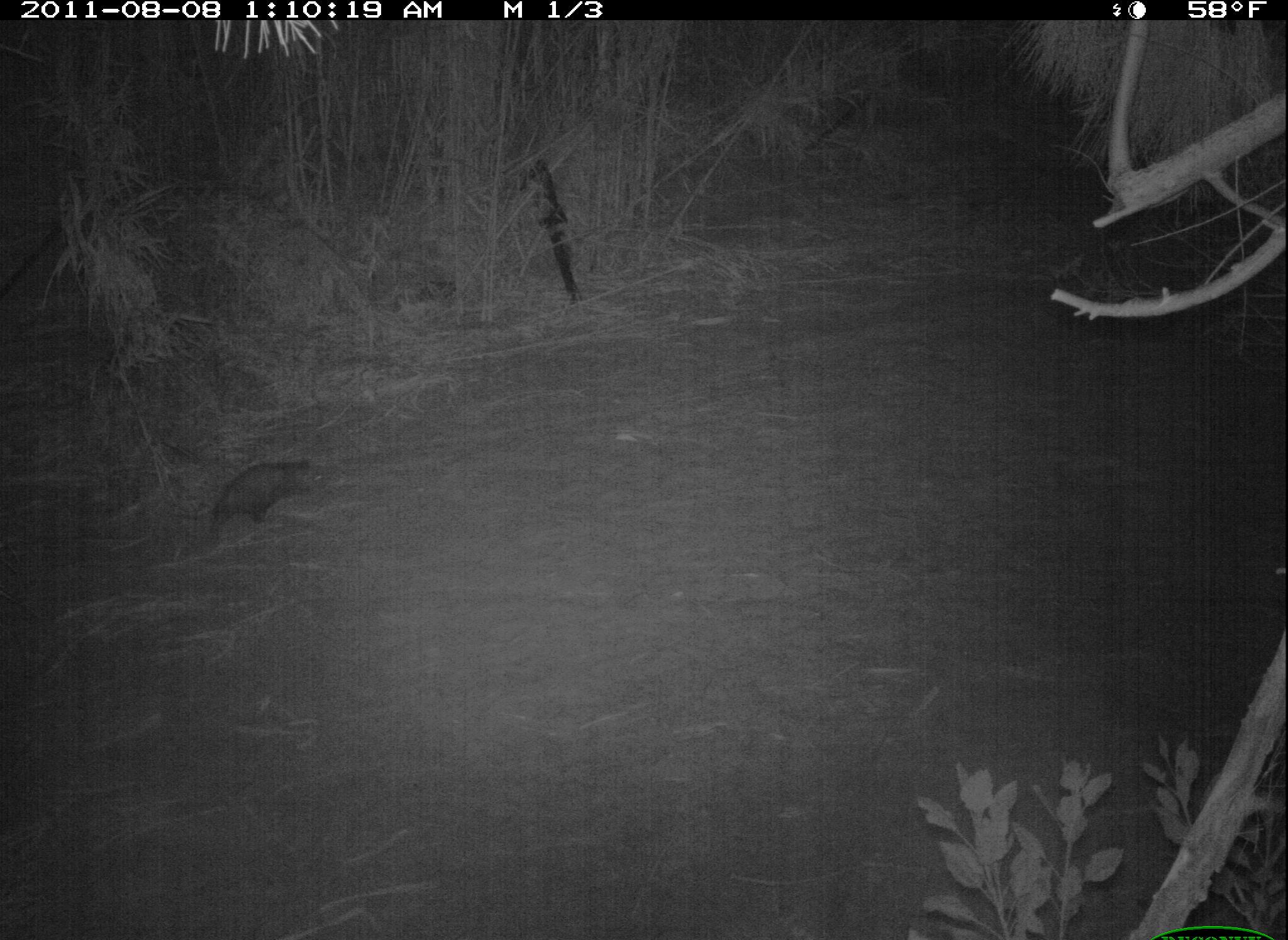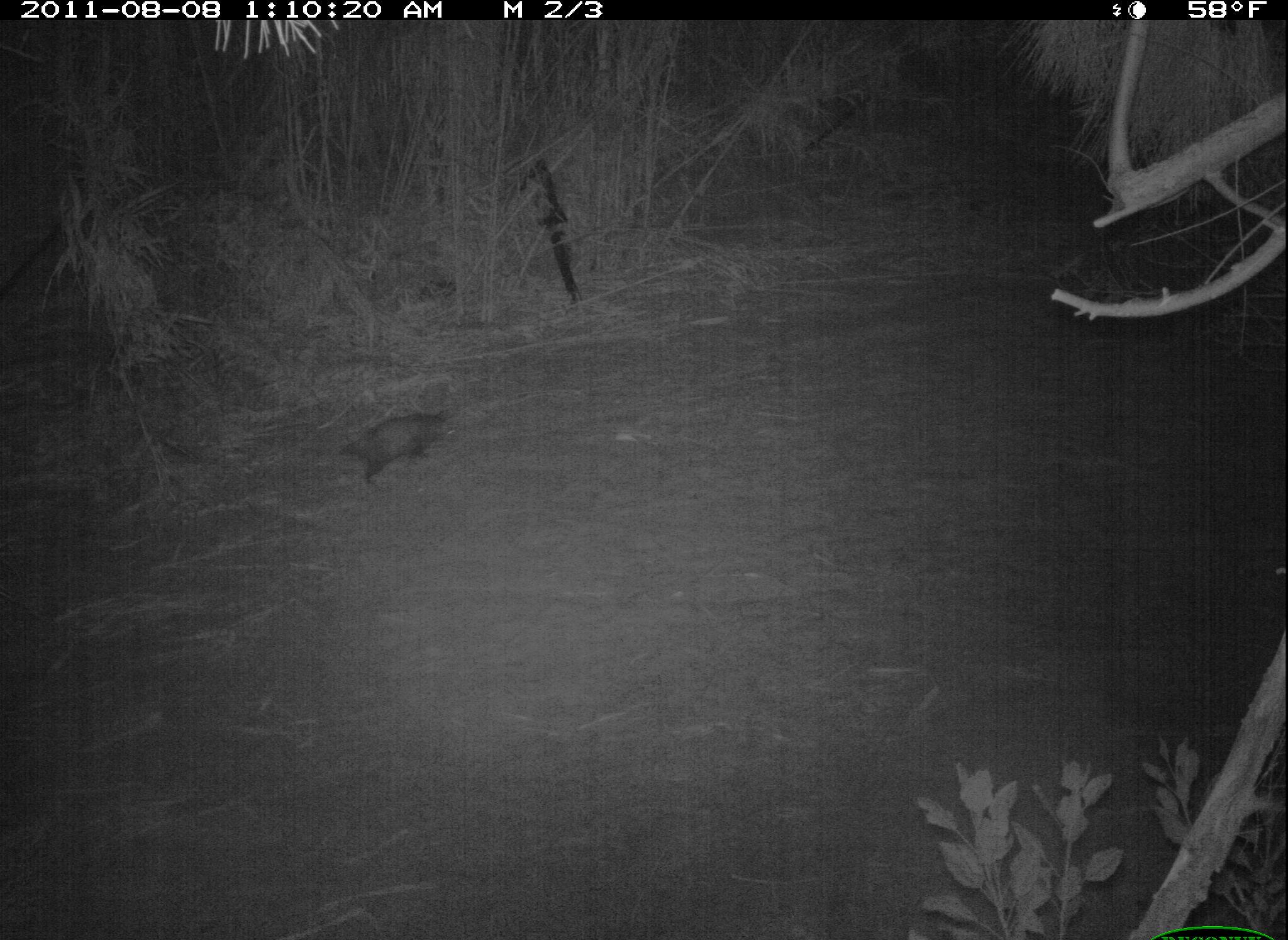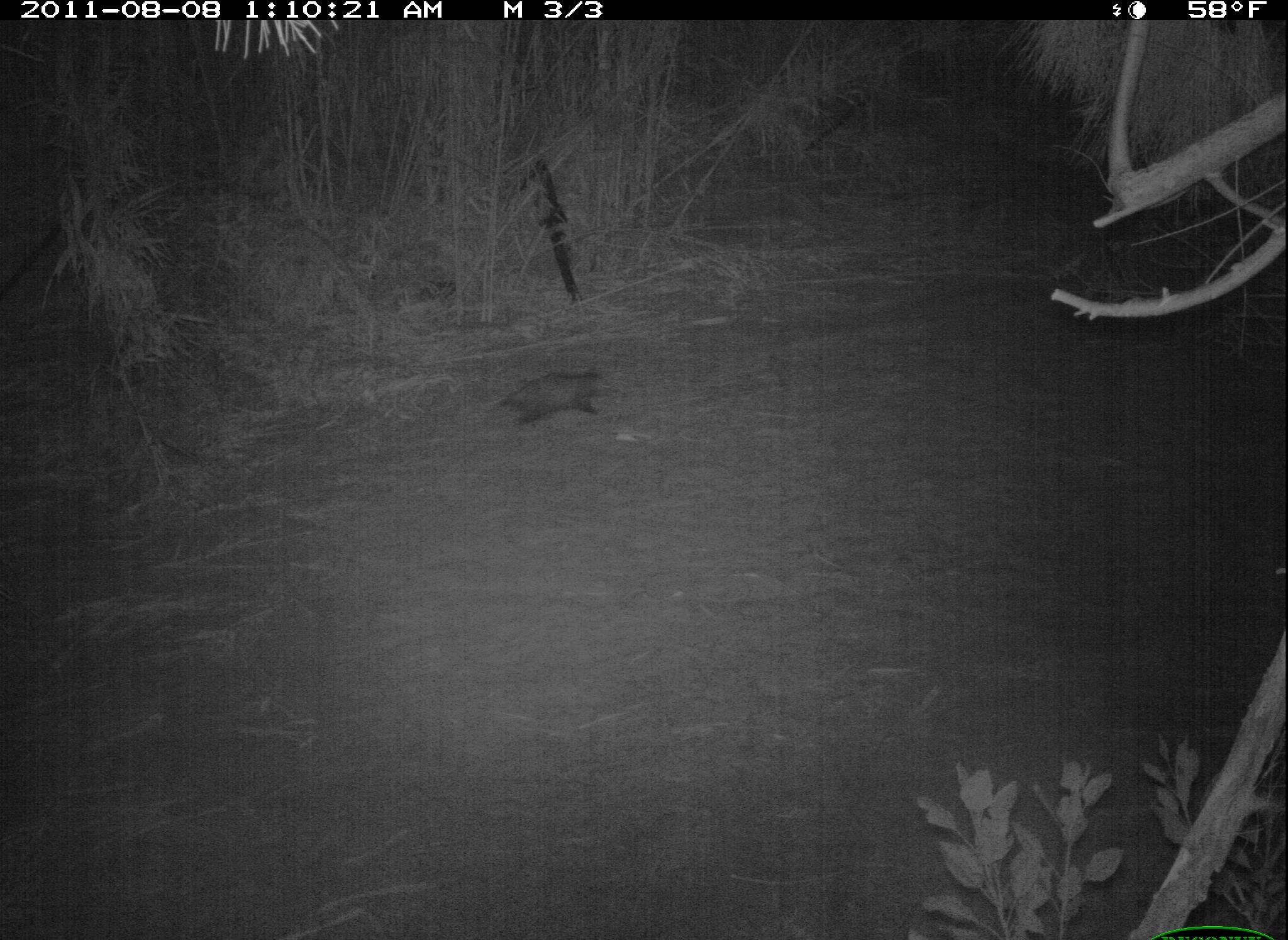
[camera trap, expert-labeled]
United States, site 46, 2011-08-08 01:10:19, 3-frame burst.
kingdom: Animalia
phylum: Chordata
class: Mammalia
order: Didelphimorphia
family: Didelphidae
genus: Didelphis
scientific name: Didelphis virginiana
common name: virginia opossum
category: opossum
Opossum (virginia opossum) (Didelphis virginiana).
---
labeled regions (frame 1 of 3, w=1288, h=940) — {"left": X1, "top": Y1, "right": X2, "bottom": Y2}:
opossum: {"left": 184, "top": 446, "right": 341, "bottom": 564}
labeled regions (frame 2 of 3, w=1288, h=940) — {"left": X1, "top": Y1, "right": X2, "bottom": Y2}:
opossum: {"left": 320, "top": 380, "right": 473, "bottom": 511}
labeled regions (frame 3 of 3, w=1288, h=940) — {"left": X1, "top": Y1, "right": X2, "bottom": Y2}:
opossum: {"left": 469, "top": 367, "right": 634, "bottom": 425}